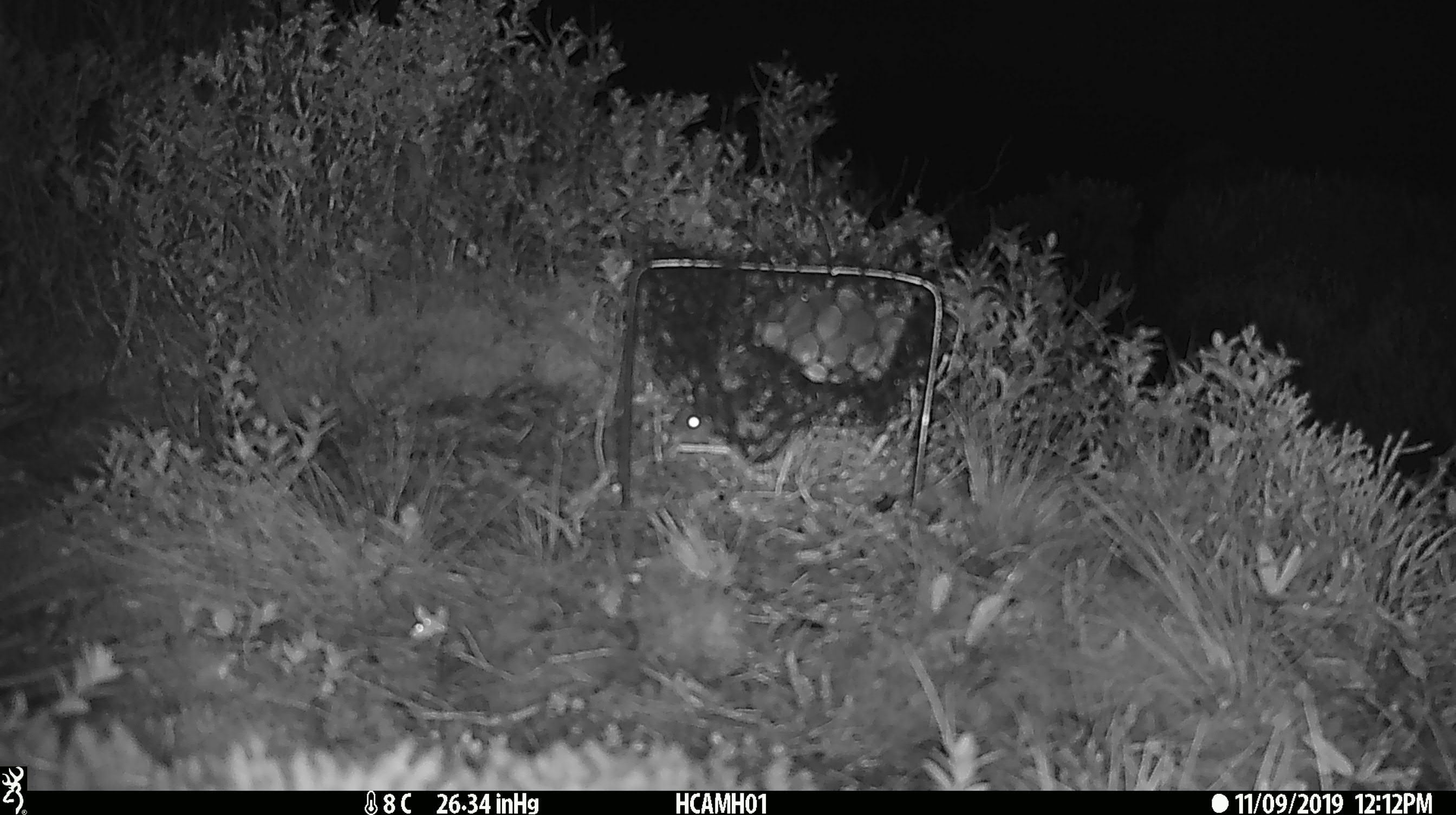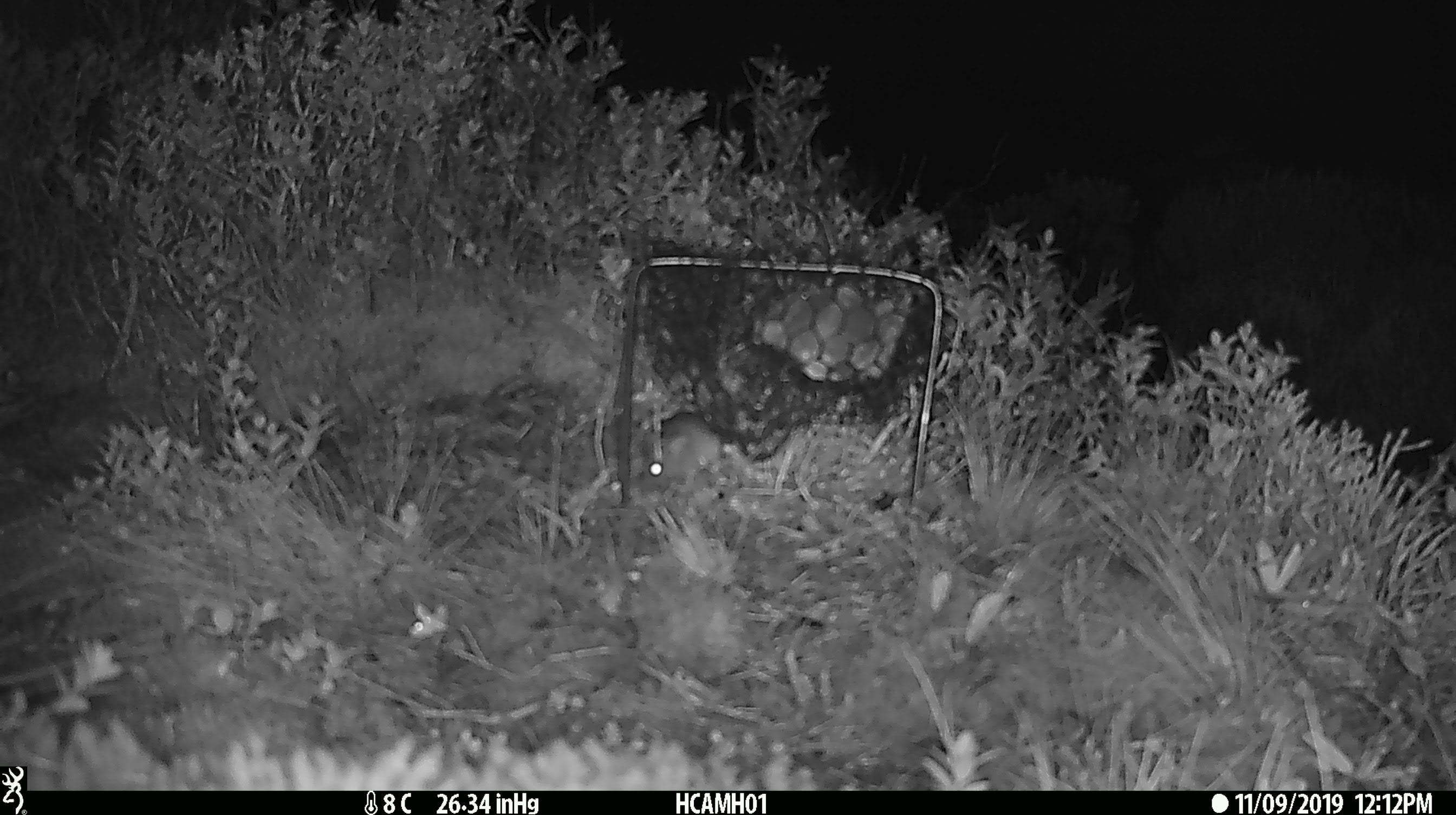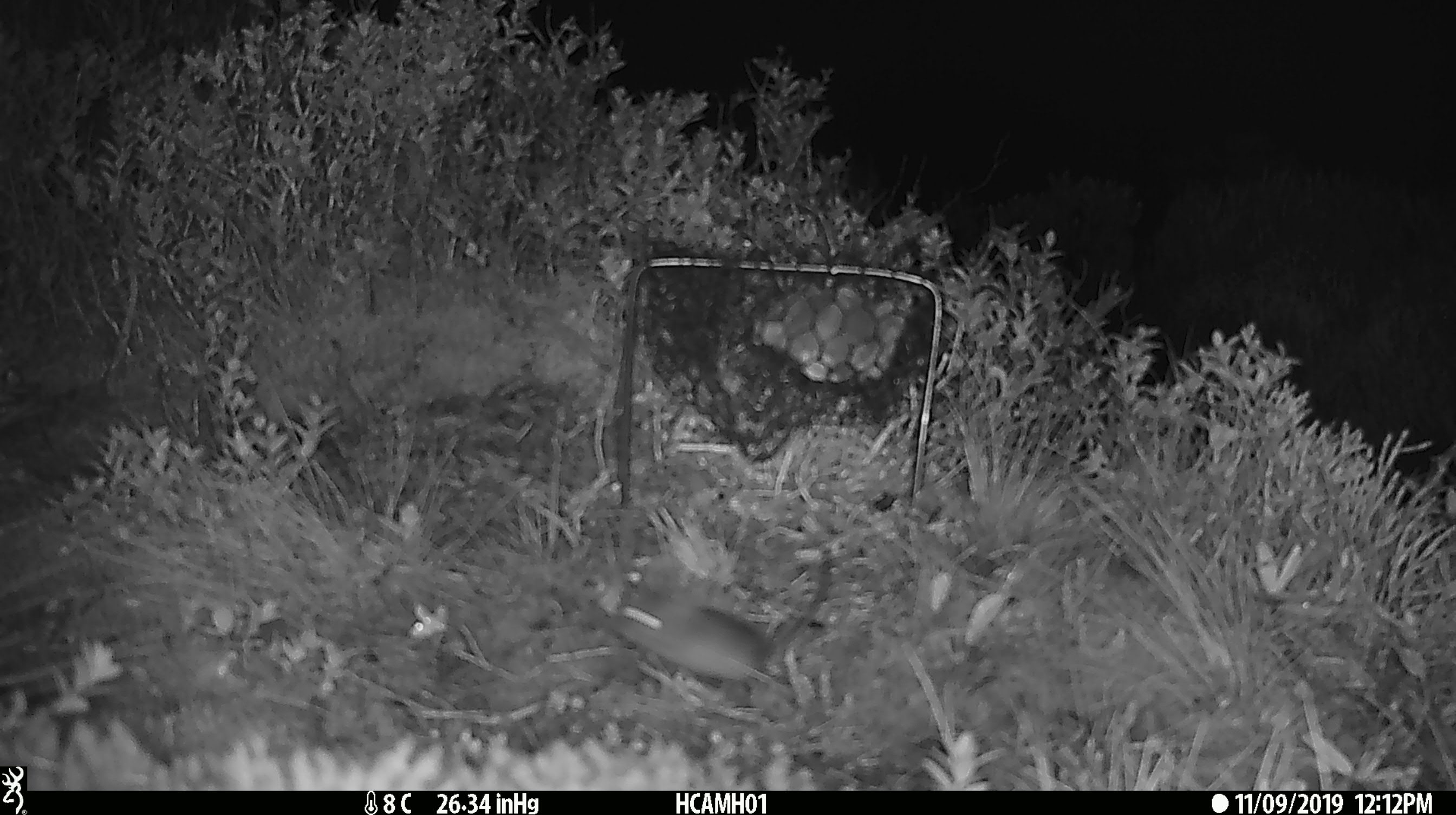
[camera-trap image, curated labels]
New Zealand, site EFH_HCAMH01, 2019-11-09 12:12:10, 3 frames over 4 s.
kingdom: Animalia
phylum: Chordata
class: Mammalia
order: Rodentia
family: Muridae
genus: Mus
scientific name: Mus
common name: mouse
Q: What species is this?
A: Mouse (Mus).